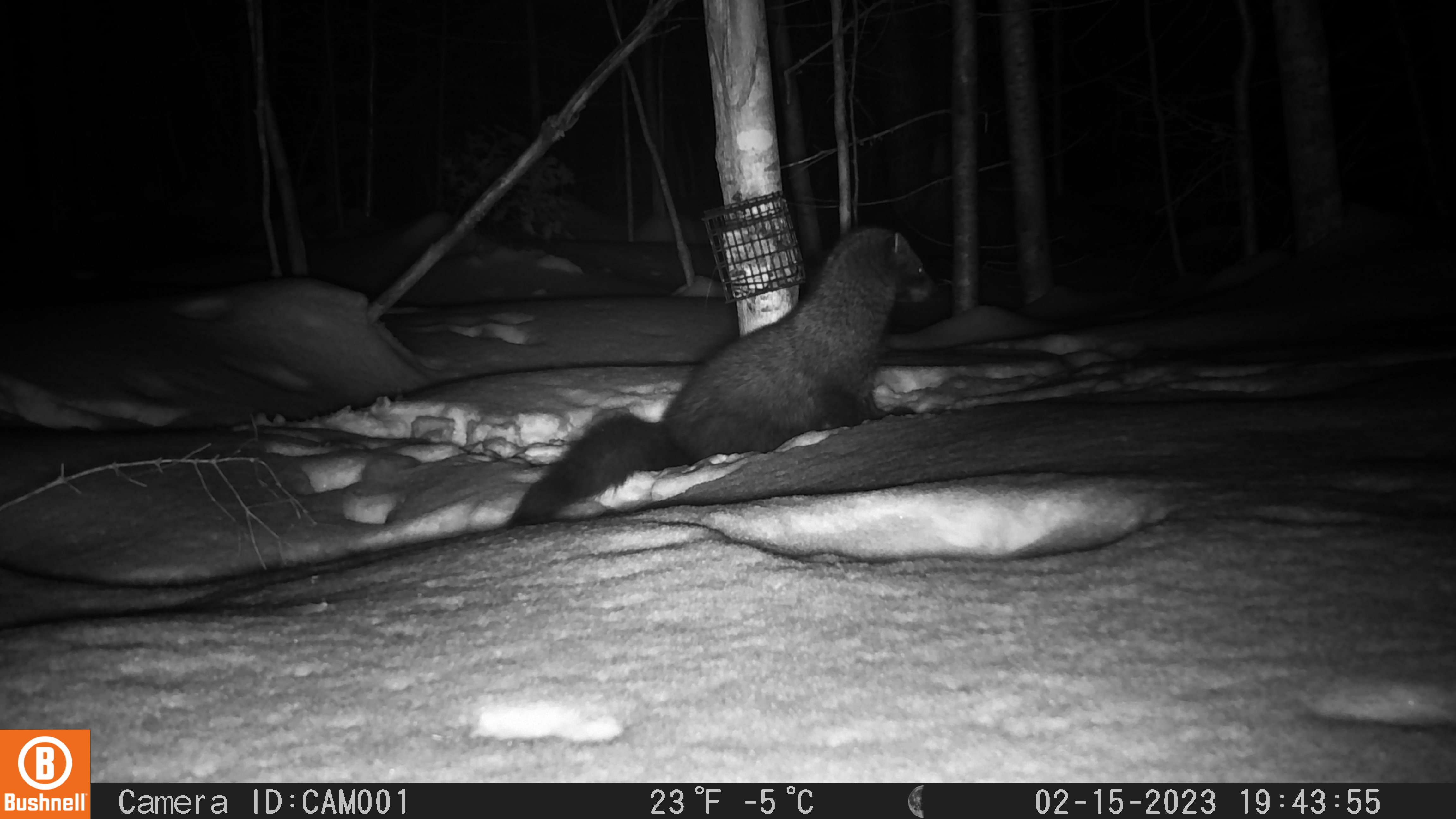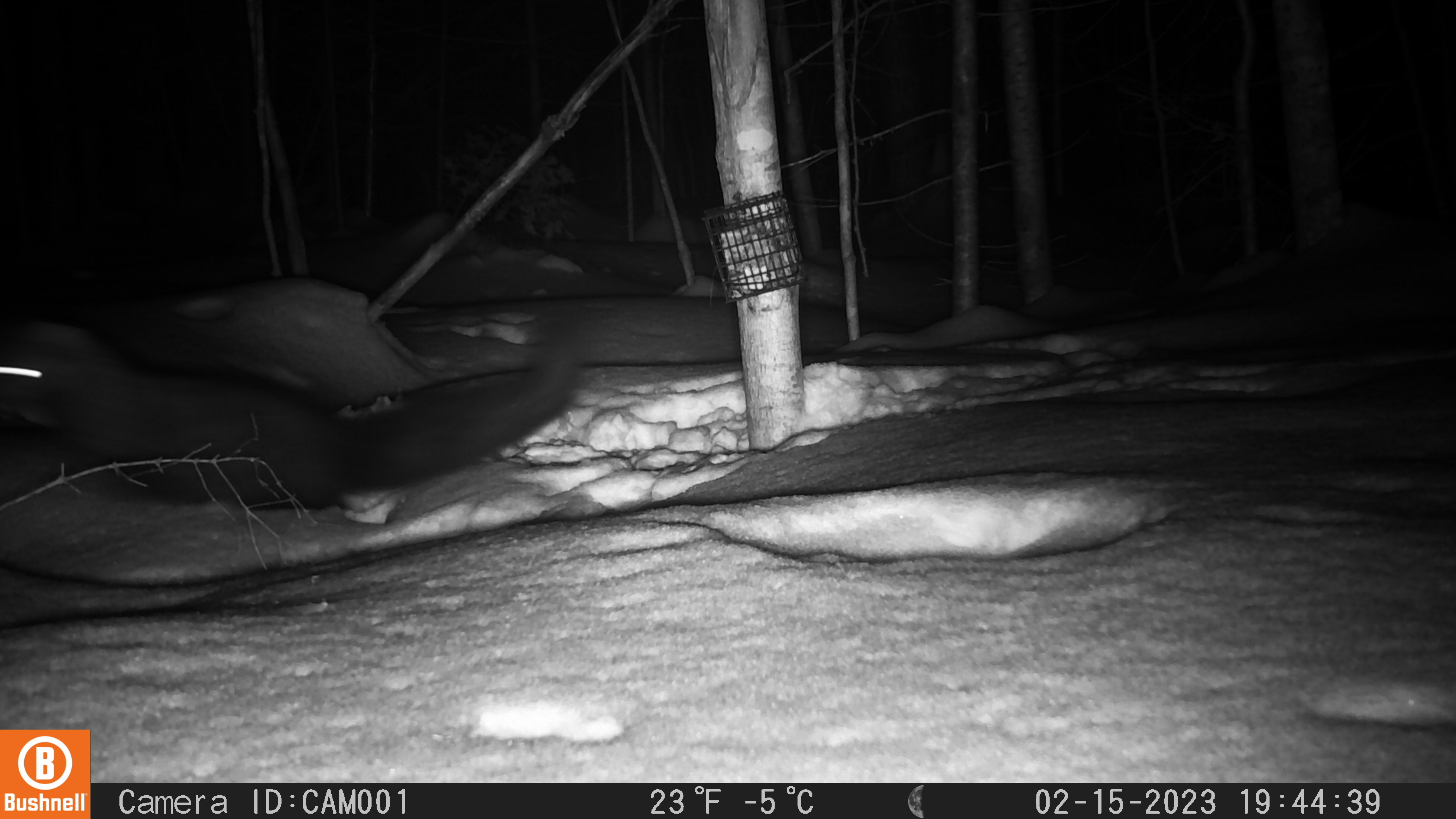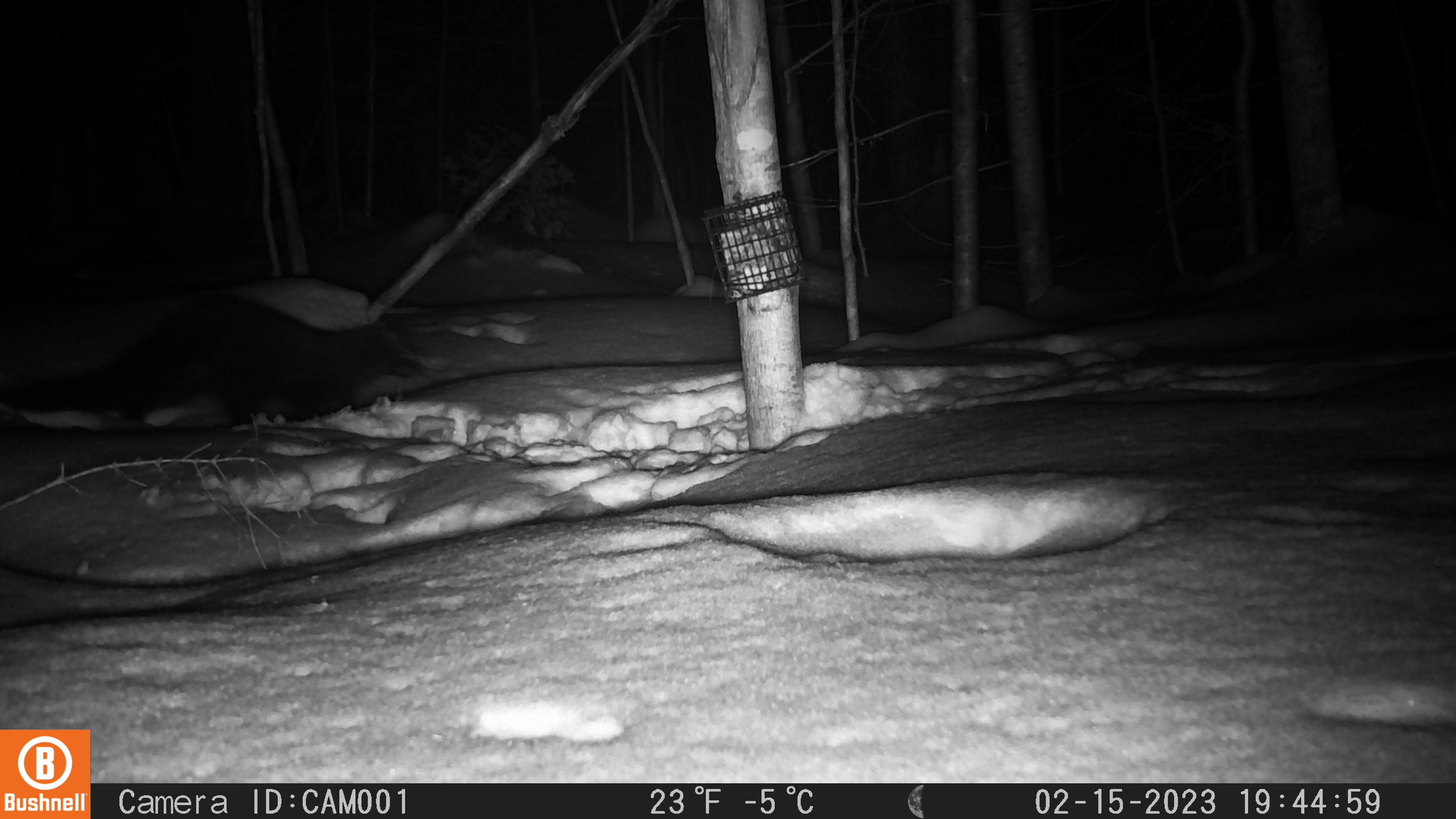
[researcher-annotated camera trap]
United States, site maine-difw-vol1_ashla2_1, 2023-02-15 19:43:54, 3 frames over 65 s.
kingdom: Animalia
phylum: Chordata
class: Mammalia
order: Carnivora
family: Mustelidae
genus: Pekania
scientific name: Pekania pennanti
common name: fisher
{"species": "fisher (Pekania pennanti)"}